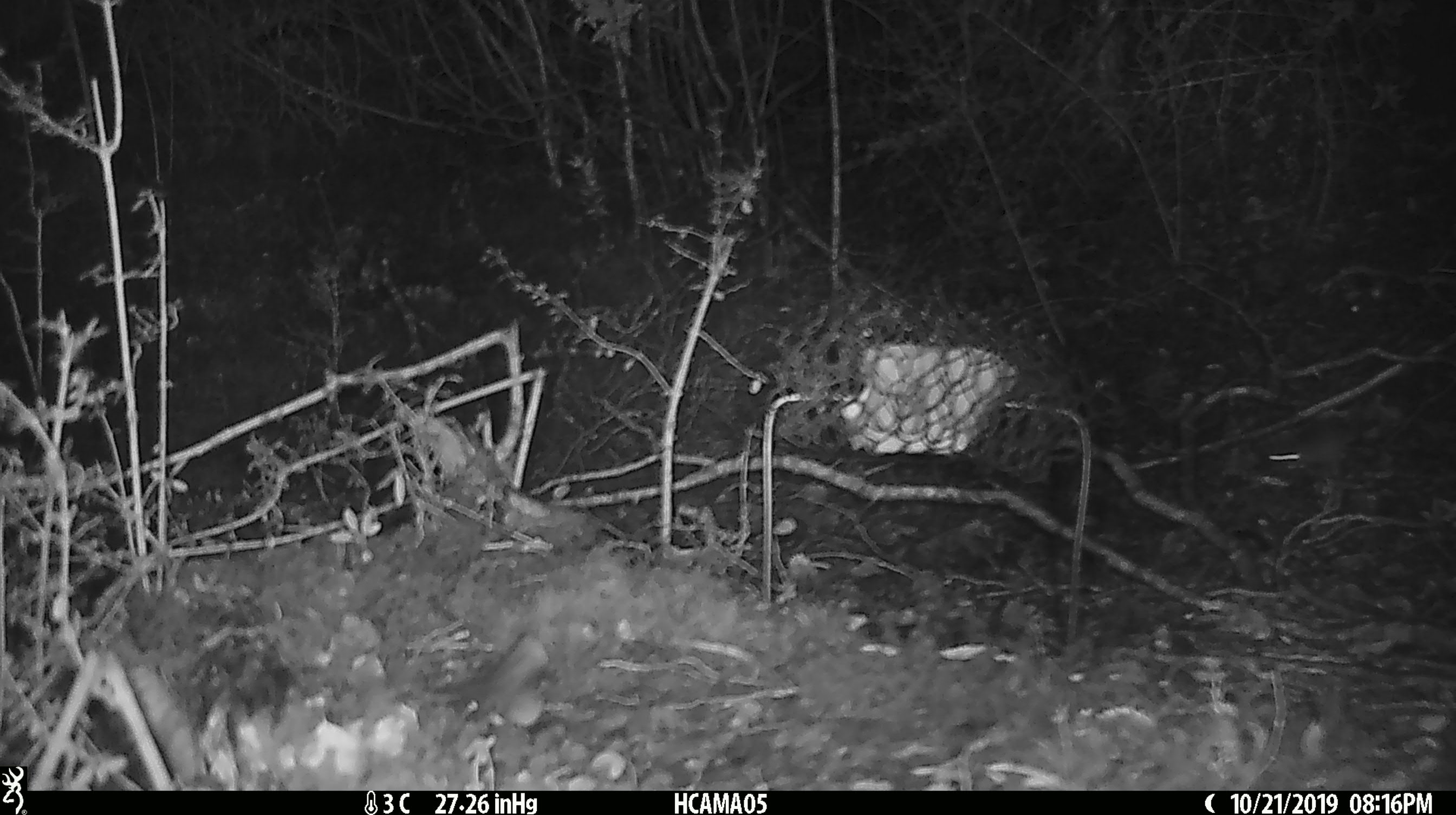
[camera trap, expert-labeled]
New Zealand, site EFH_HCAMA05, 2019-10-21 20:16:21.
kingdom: Animalia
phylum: Chordata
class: Mammalia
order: Rodentia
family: Muridae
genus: Mus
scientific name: Mus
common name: mouse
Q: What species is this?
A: Mouse (Mus).